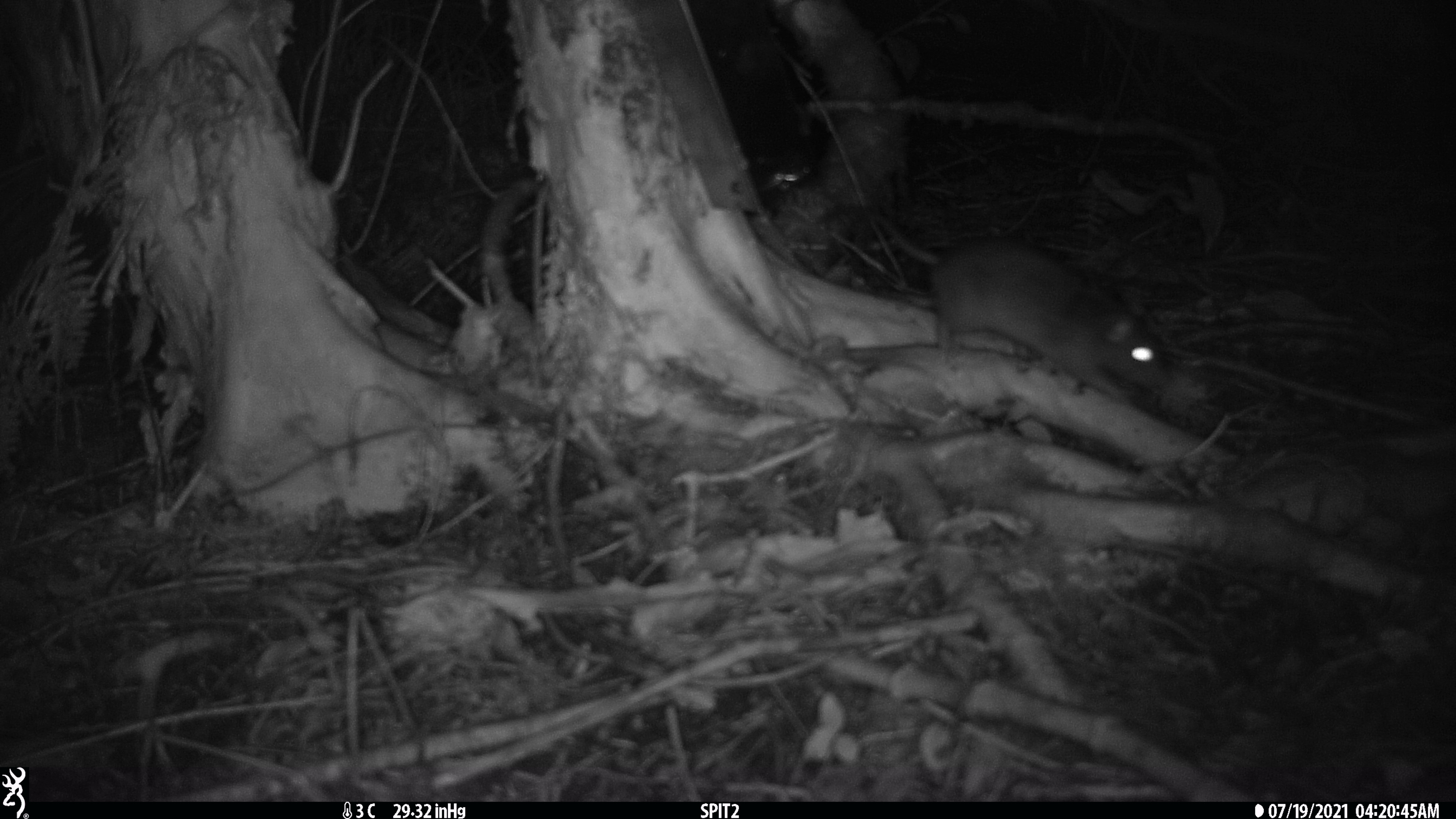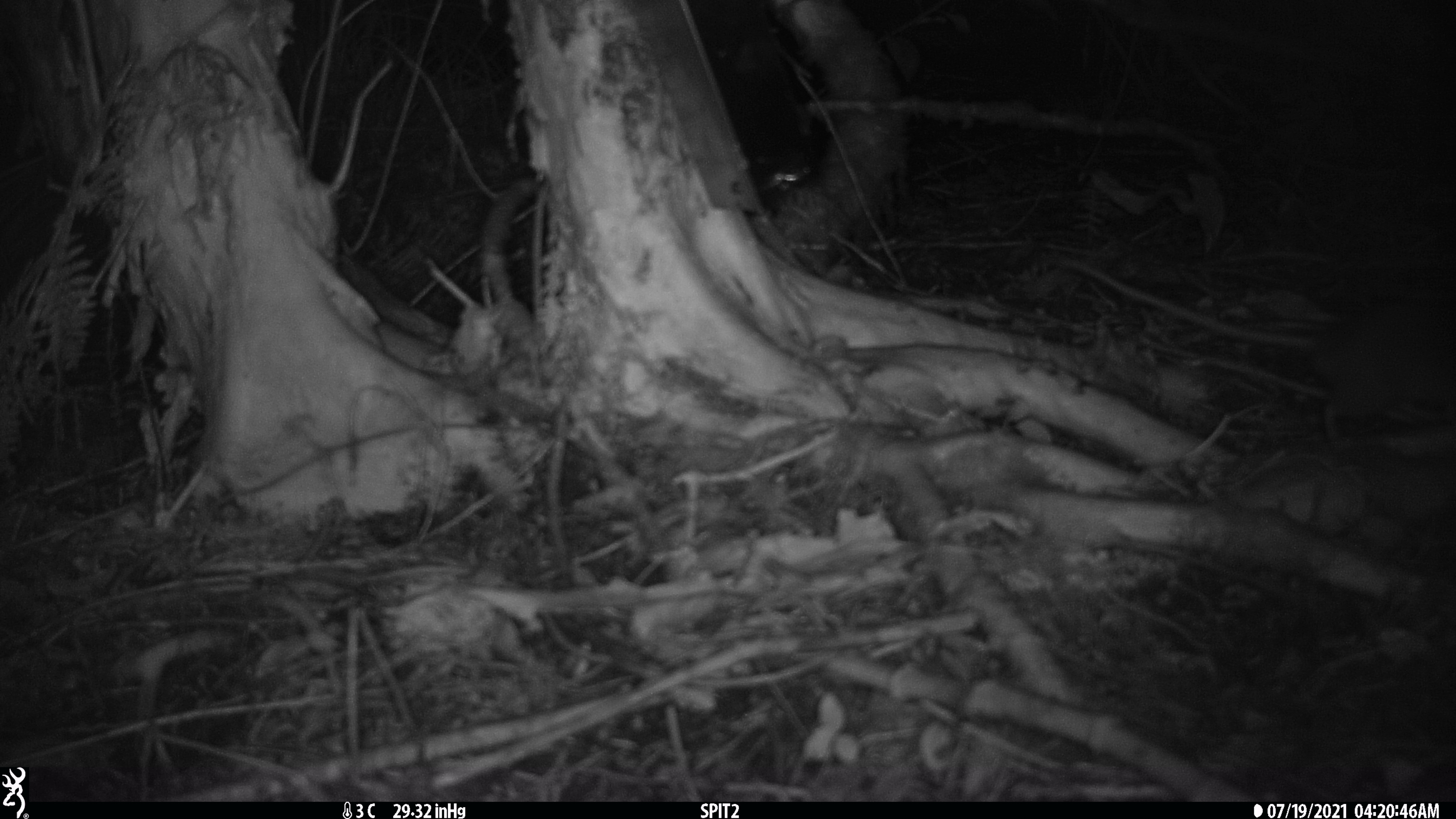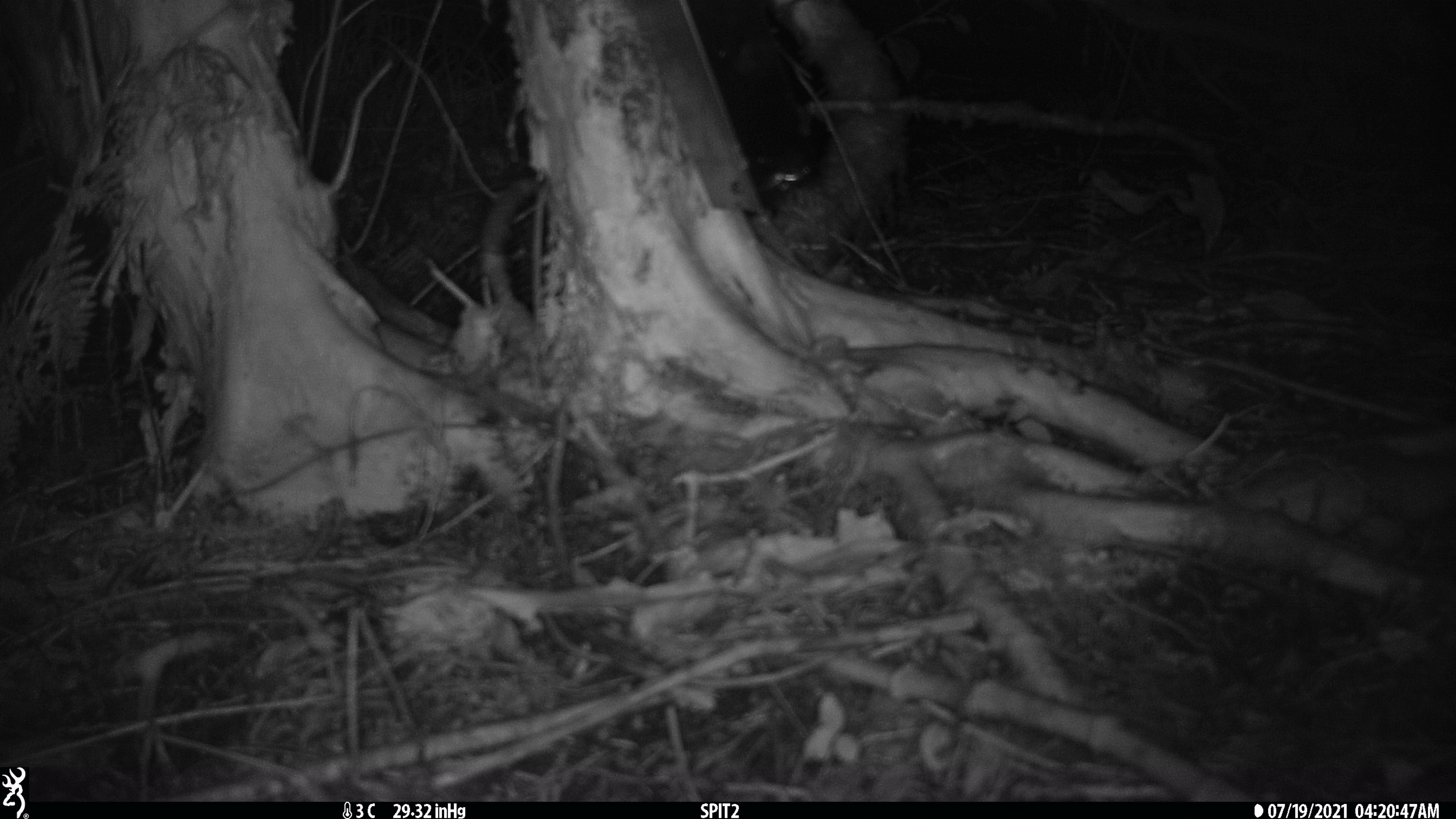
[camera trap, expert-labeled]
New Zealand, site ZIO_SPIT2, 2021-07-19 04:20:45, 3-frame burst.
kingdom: Animalia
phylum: Chordata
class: Mammalia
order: Rodentia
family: Muridae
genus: Rattus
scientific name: Rattus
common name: rat